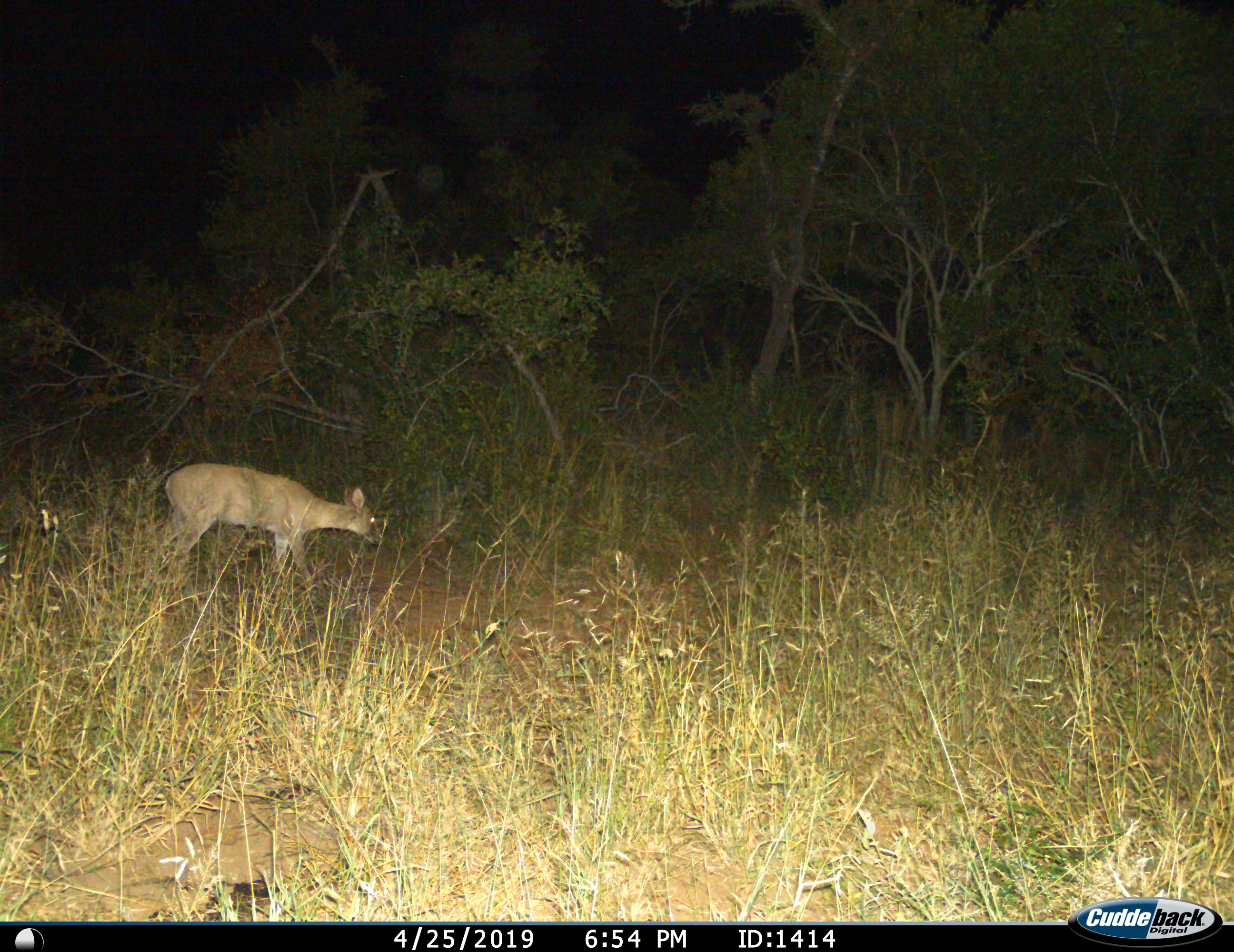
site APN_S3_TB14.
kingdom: Animalia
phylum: Chordata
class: Mammalia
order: Artiodactyla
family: Bovidae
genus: Sylvicapra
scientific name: Sylvicapra grimmia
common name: common duiker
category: duikercommongrey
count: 1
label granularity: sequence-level